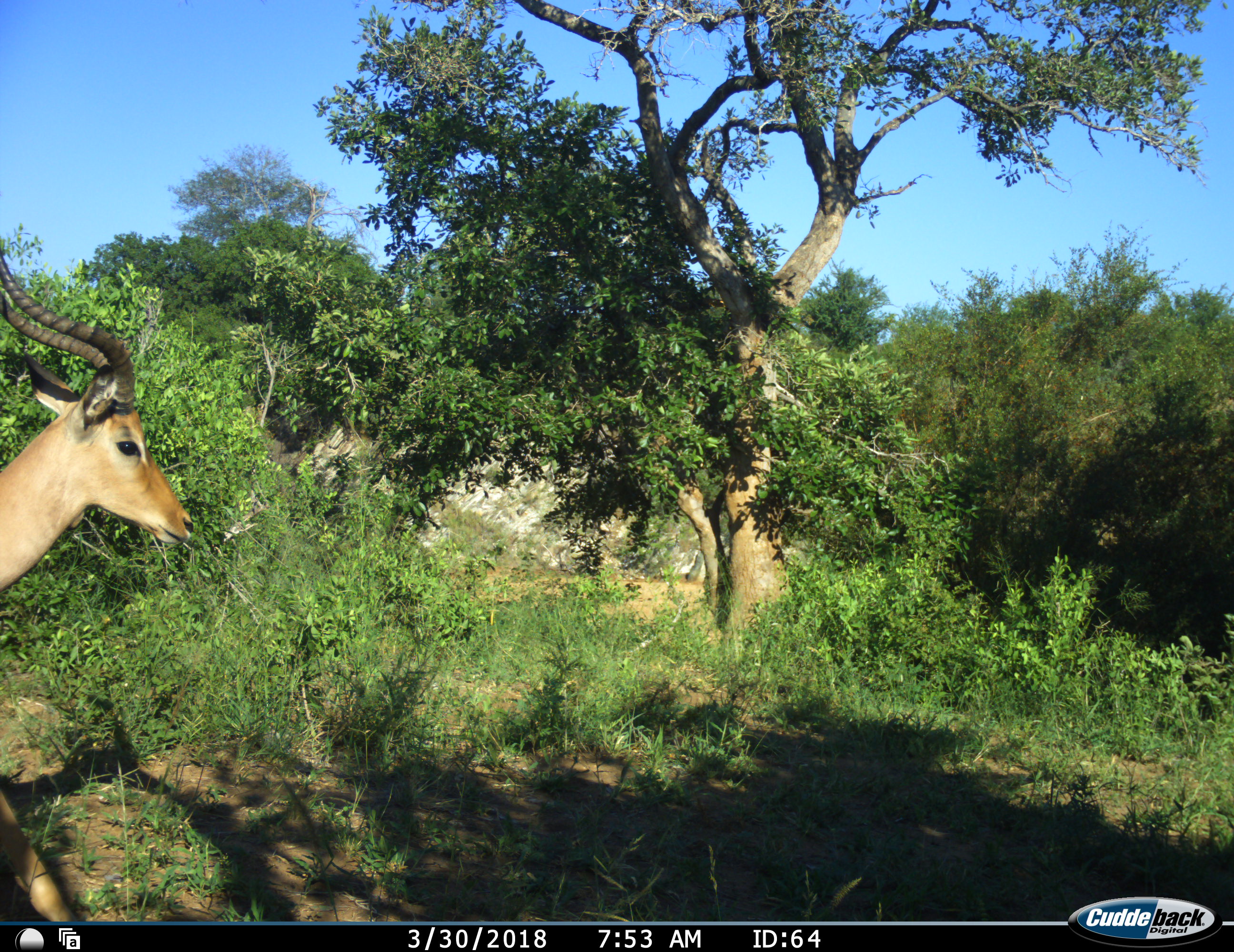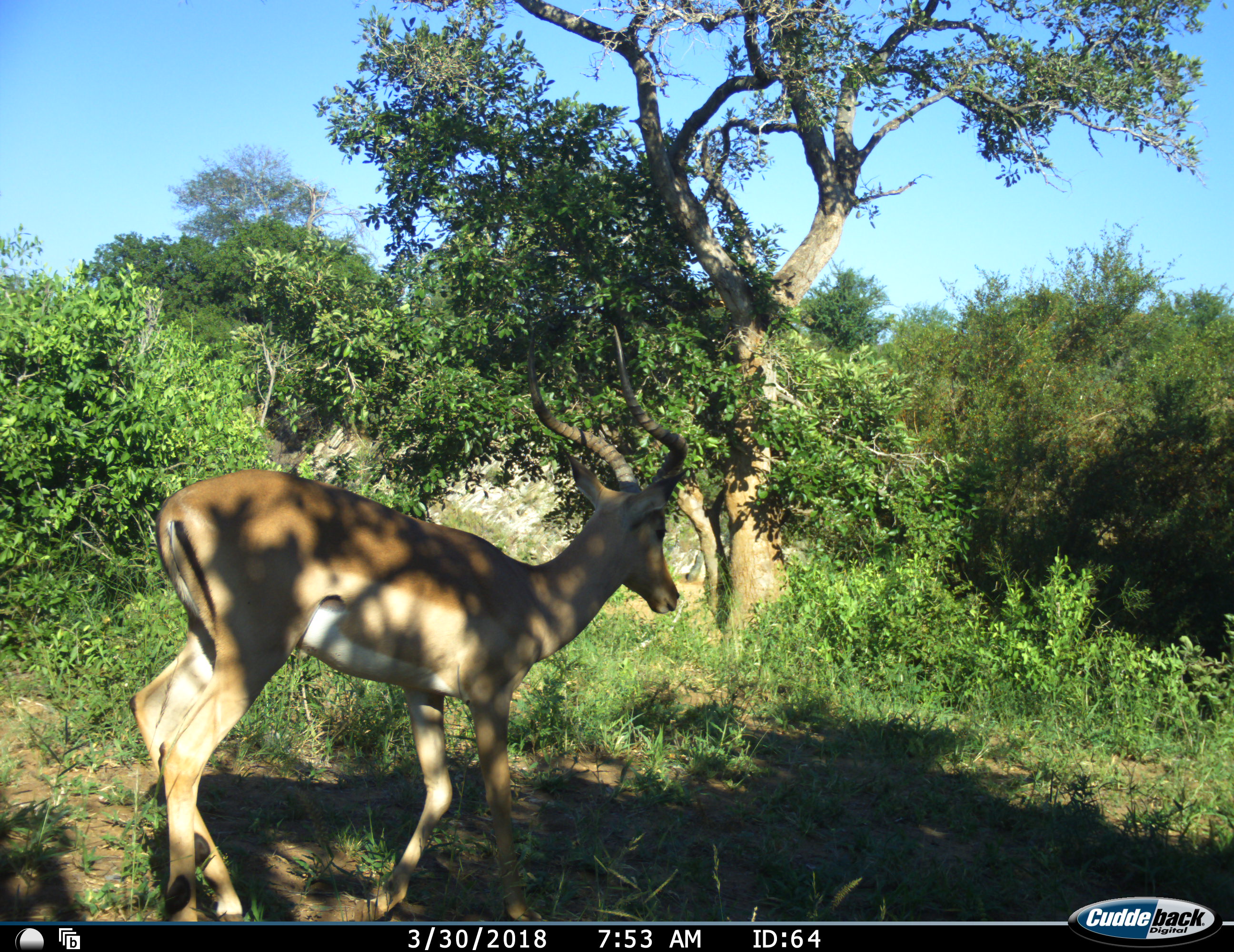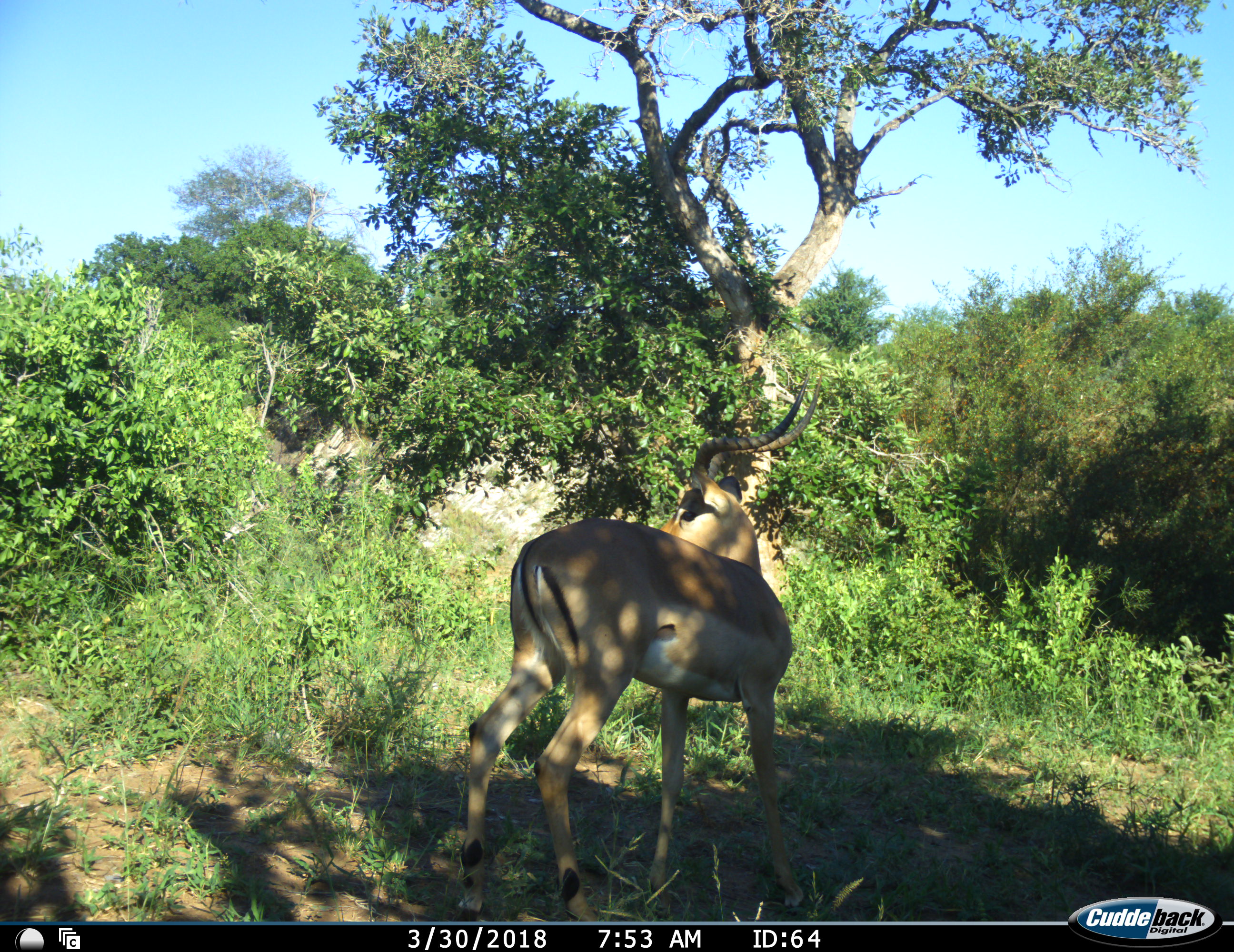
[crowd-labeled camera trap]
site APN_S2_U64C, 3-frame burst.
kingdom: Animalia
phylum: Chordata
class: Mammalia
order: Artiodactyla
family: Bovidae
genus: Aepyceros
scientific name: Aepyceros melampus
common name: impala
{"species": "impala (Aepyceros melampus)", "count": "1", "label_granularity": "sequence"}